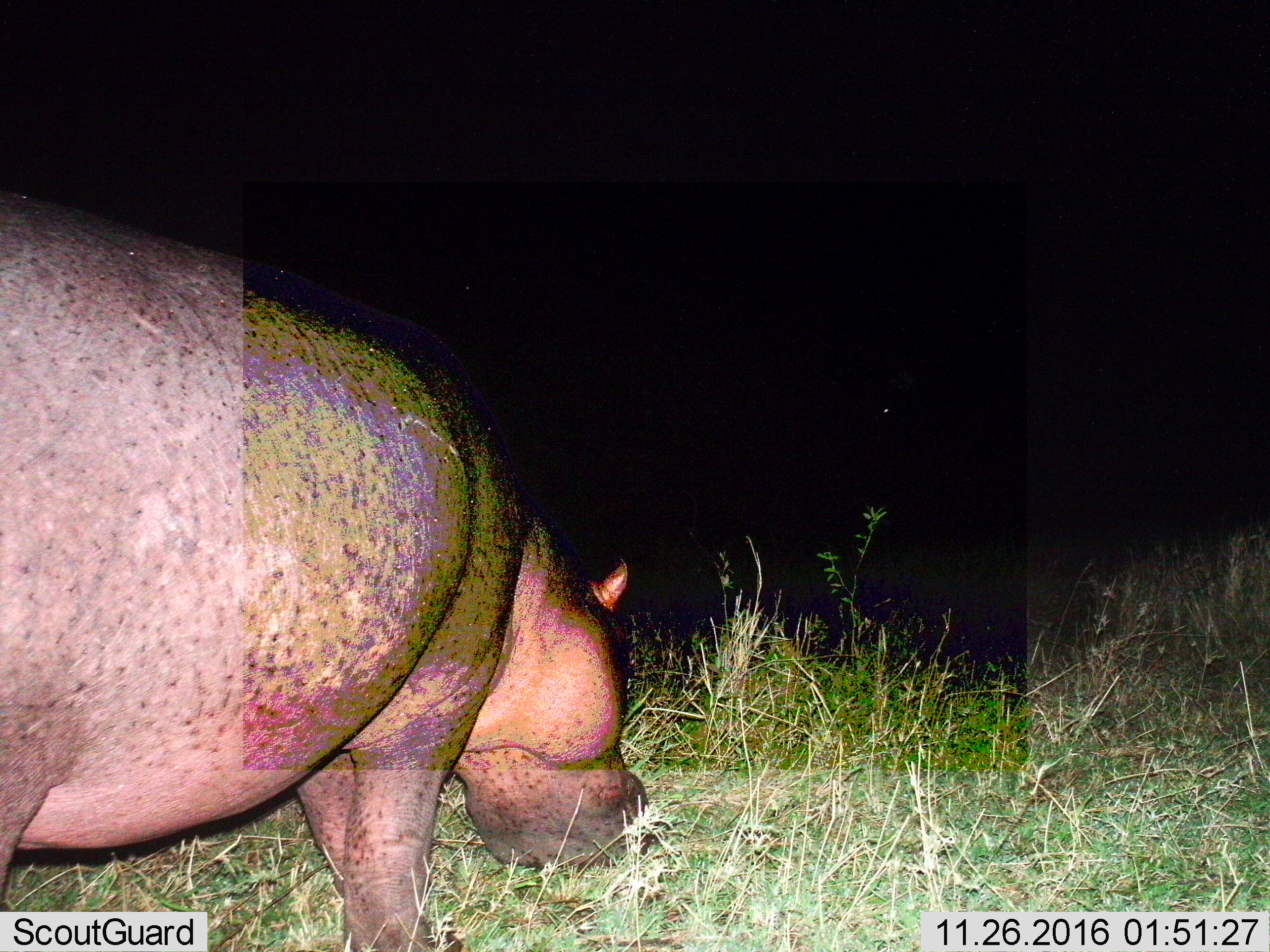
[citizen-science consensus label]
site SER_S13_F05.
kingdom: Animalia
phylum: Chordata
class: Mammalia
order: Artiodactyla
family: Hippopotamidae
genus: Hippopotamus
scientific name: Hippopotamus amphibius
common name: hippopotamus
Hippopotamus (Hippopotamus amphibius), count 1. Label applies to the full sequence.